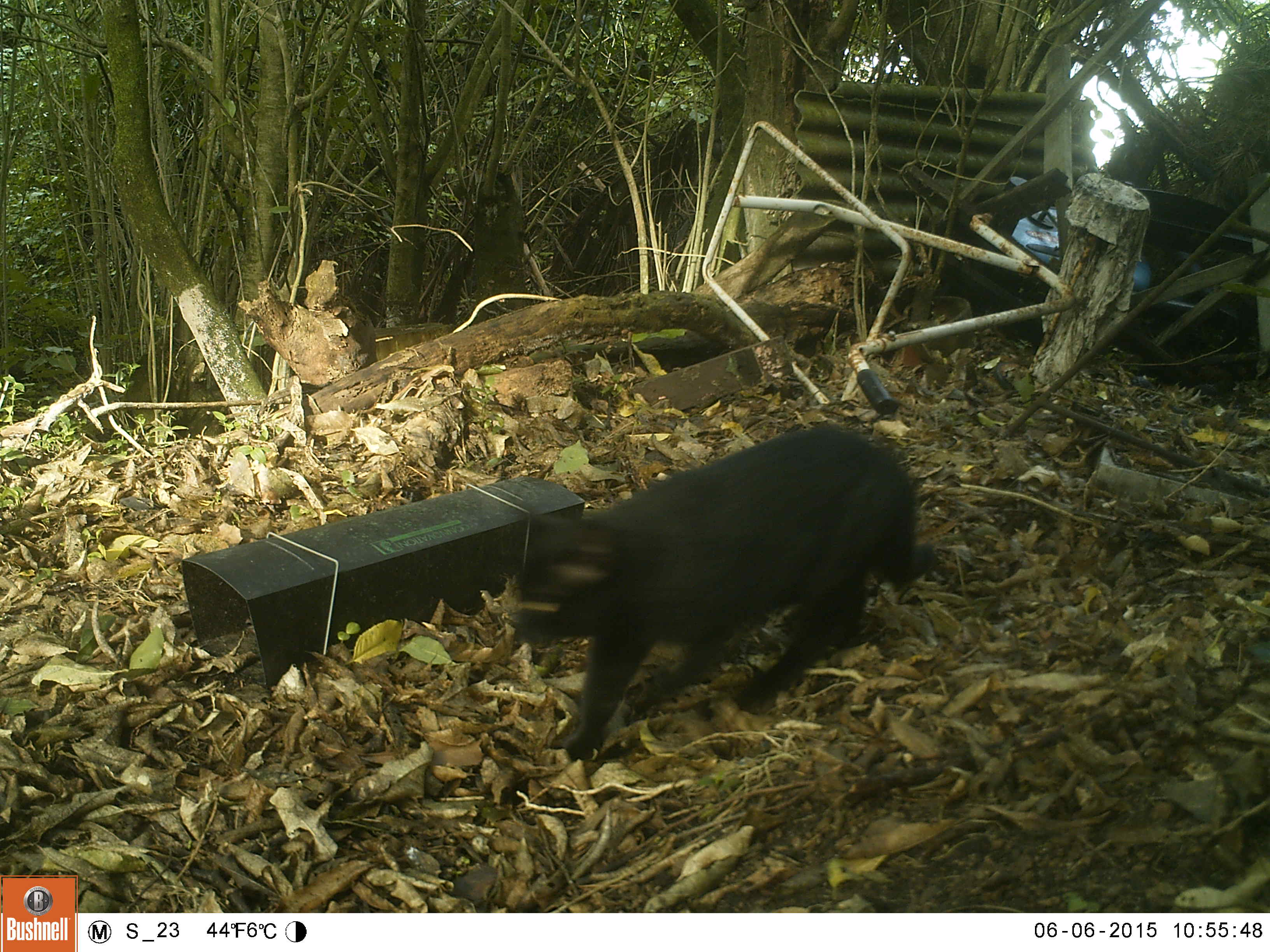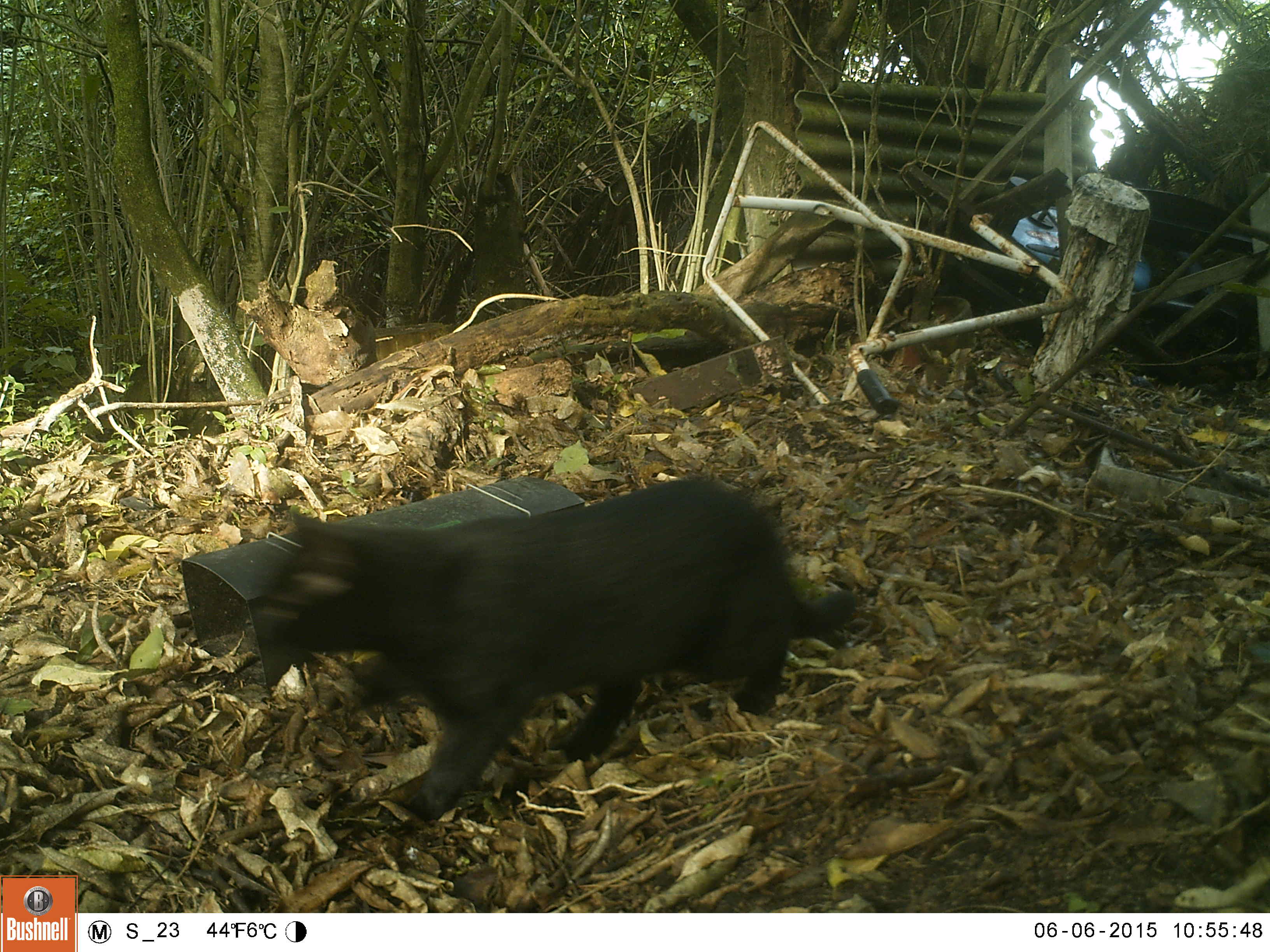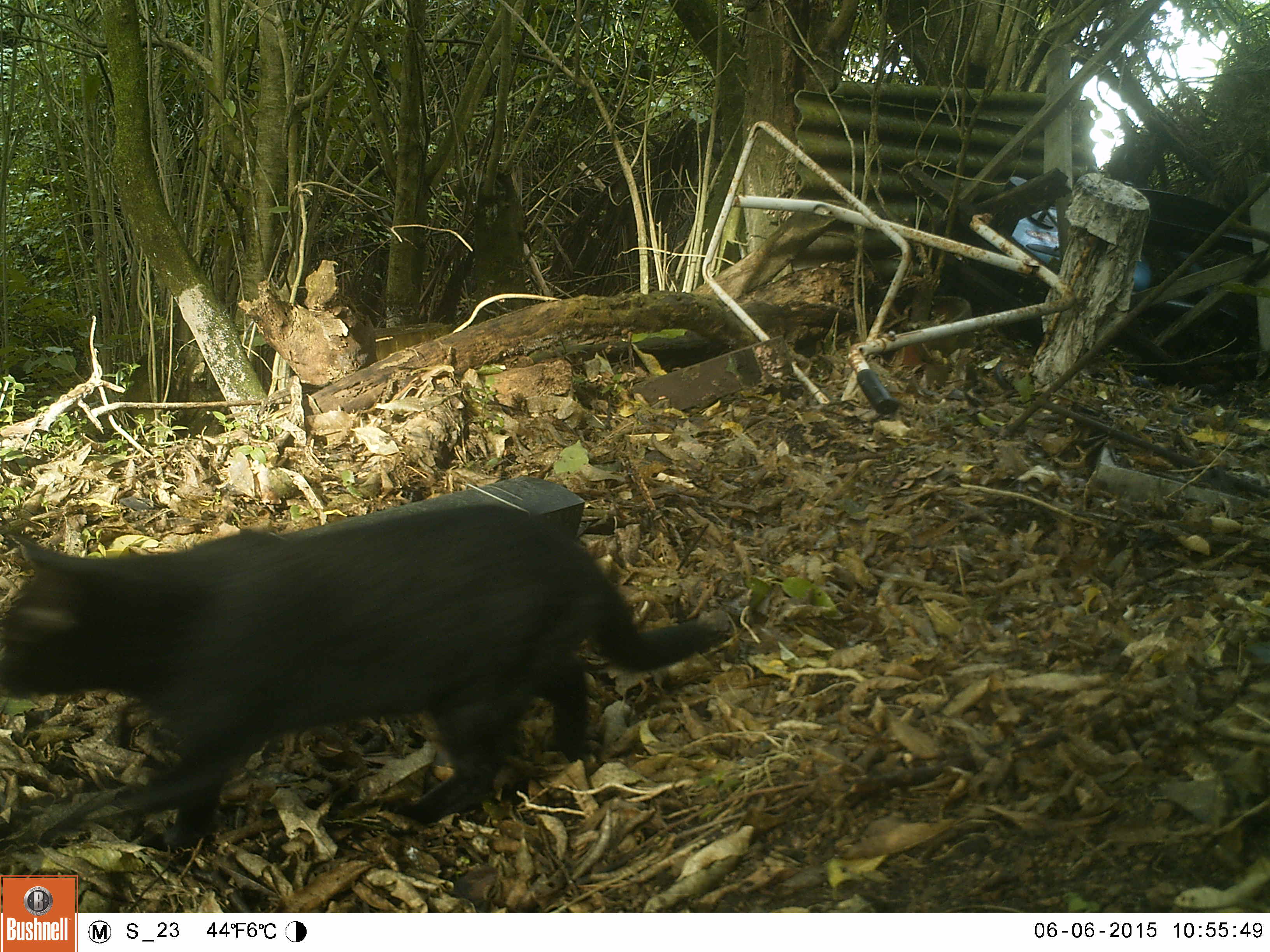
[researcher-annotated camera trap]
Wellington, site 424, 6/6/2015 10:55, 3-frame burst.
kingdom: Animalia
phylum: Chordata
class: Mammalia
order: Carnivora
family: Felidae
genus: Felis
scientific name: Felis catus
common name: cat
Cat (Felis catus).